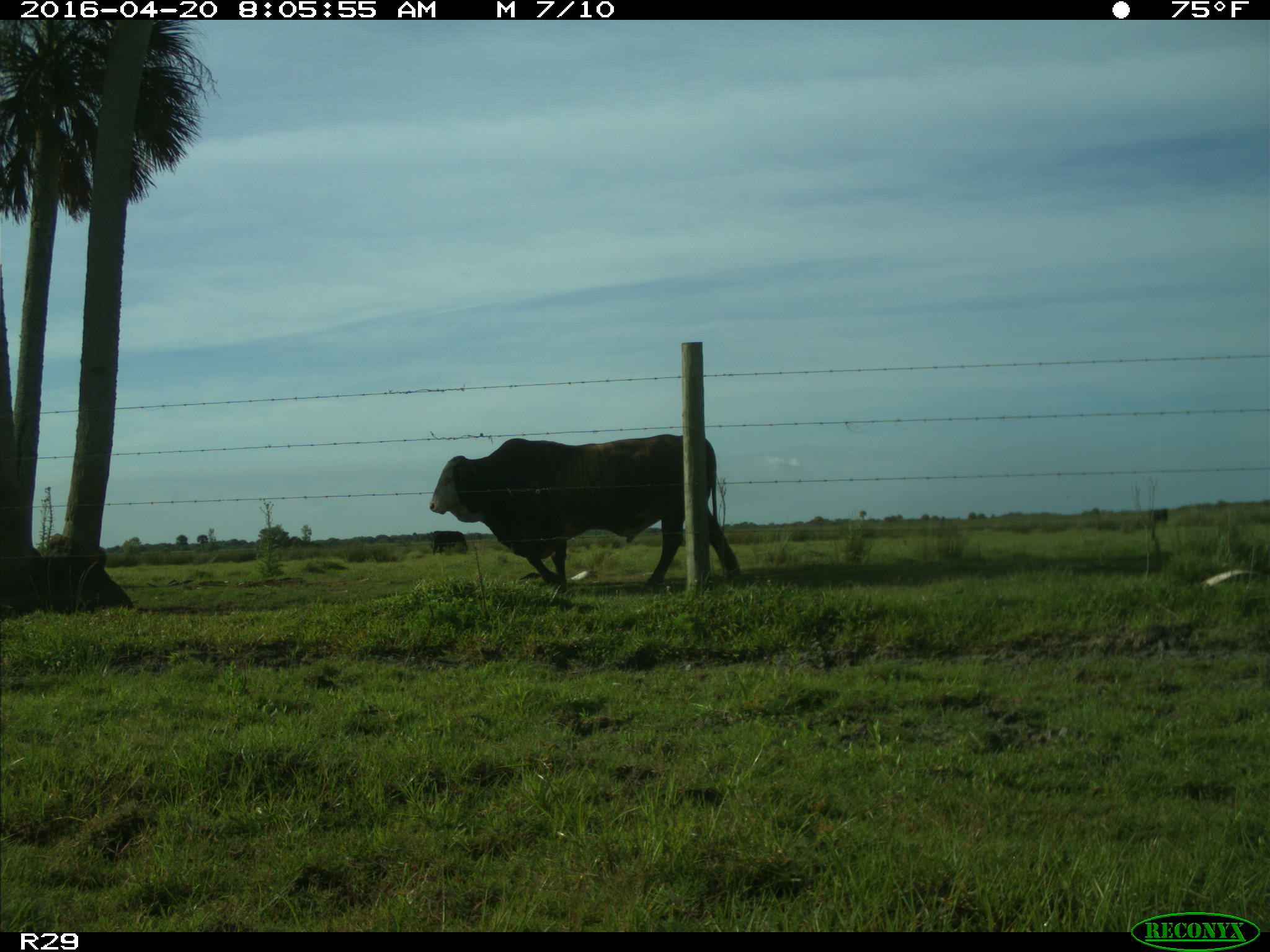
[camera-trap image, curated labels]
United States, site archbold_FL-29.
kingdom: Animalia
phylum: Chordata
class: Mammalia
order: Artiodactyla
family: Bovidae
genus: Bos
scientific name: Bos taurus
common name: domestic cow